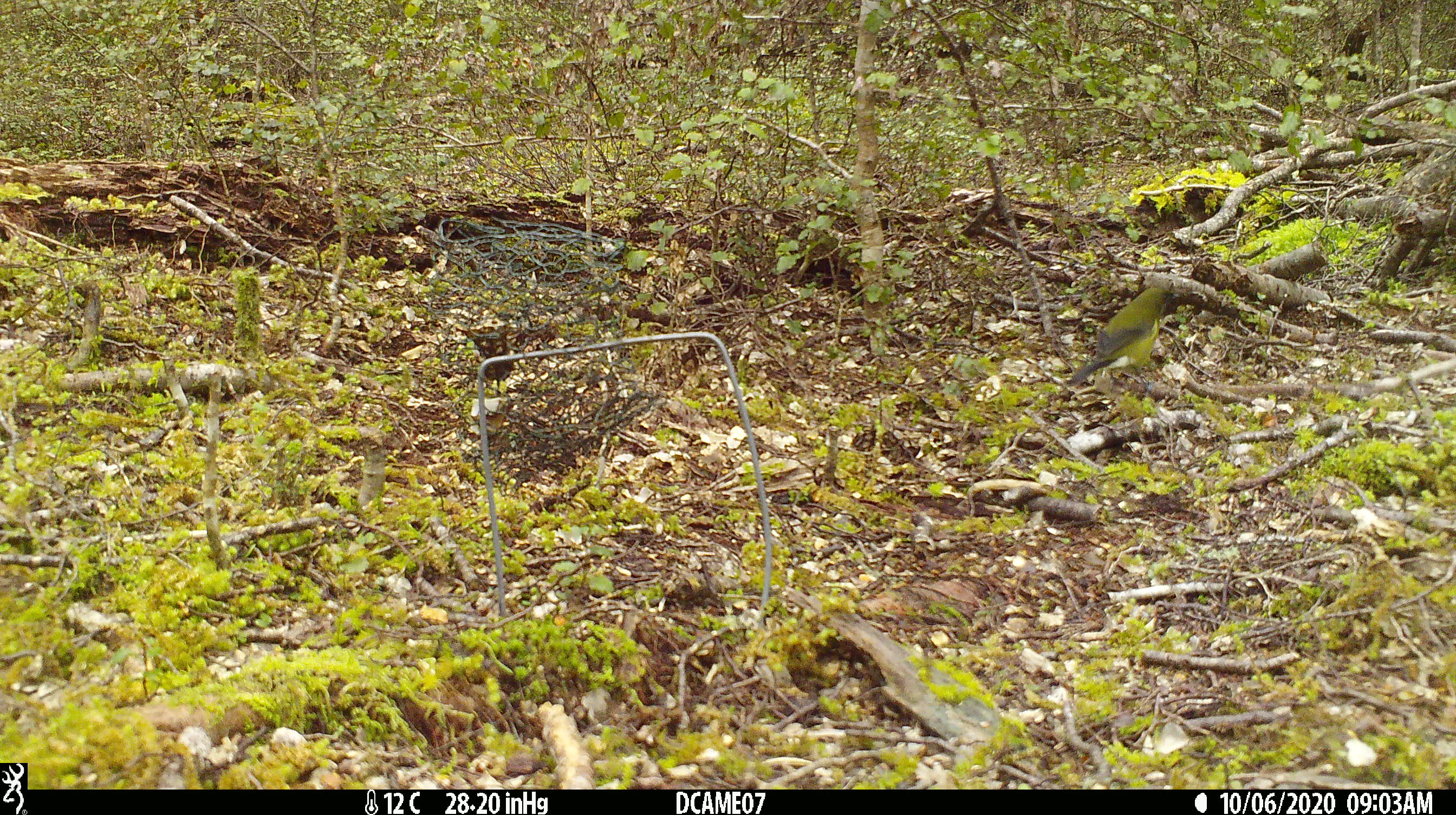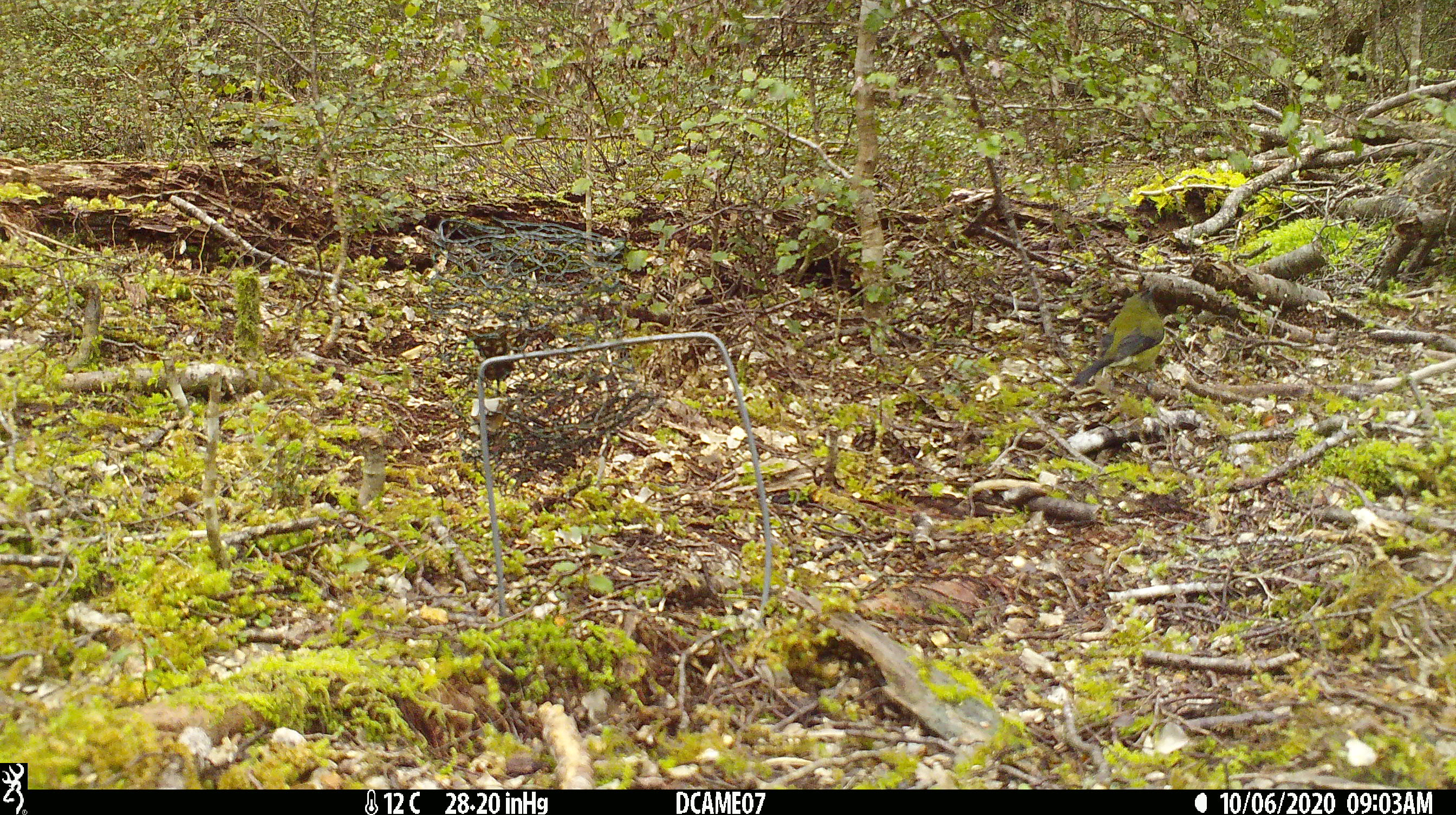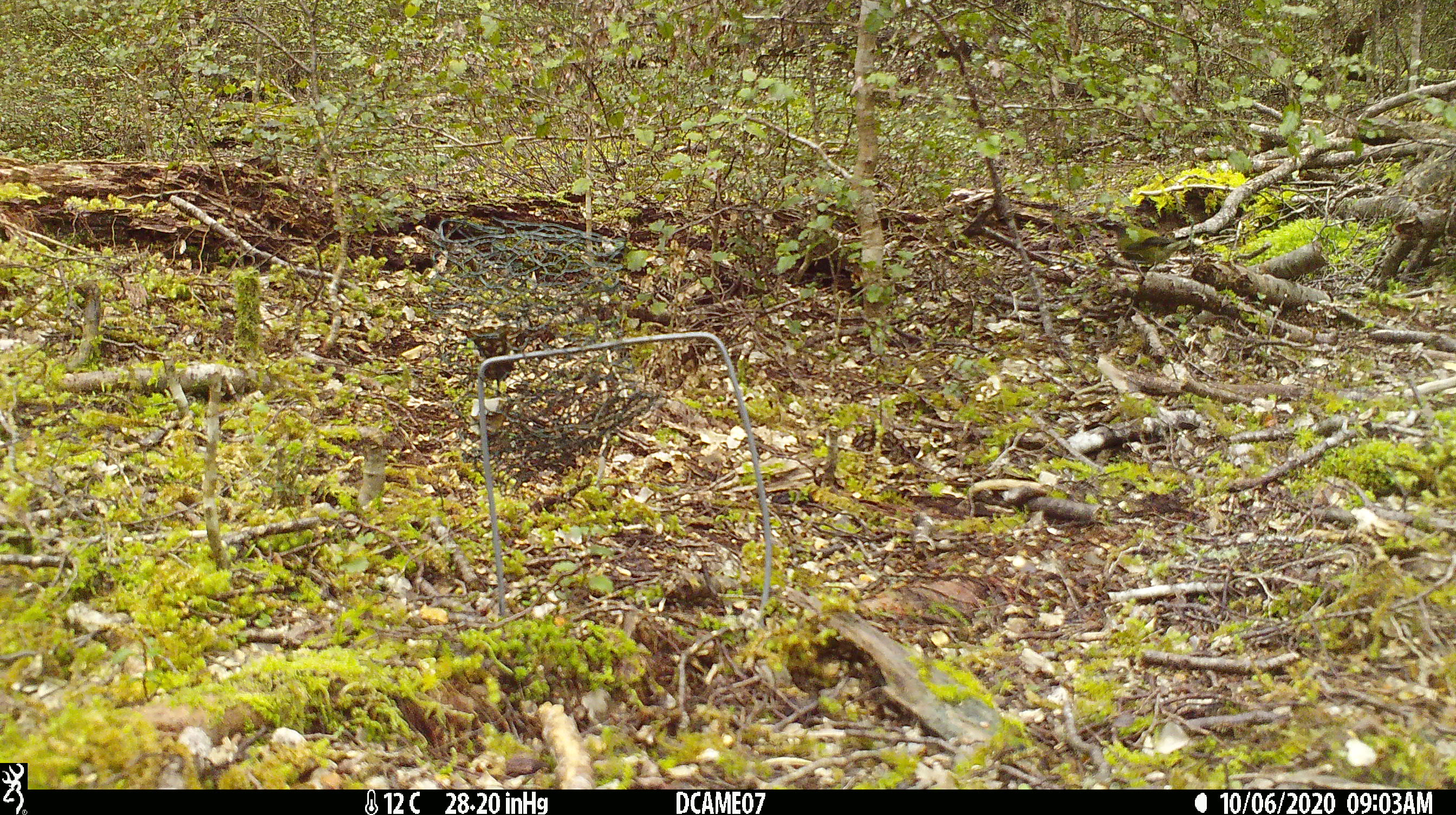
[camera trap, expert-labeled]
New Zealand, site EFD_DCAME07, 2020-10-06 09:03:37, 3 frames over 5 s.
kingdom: Animalia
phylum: Chordata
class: Aves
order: Passeriformes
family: Meliphagidae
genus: Anthornis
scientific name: Anthornis melanura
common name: new zealand bellbird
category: bellbird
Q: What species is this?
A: Bellbird (new zealand bellbird) (Anthornis melanura).